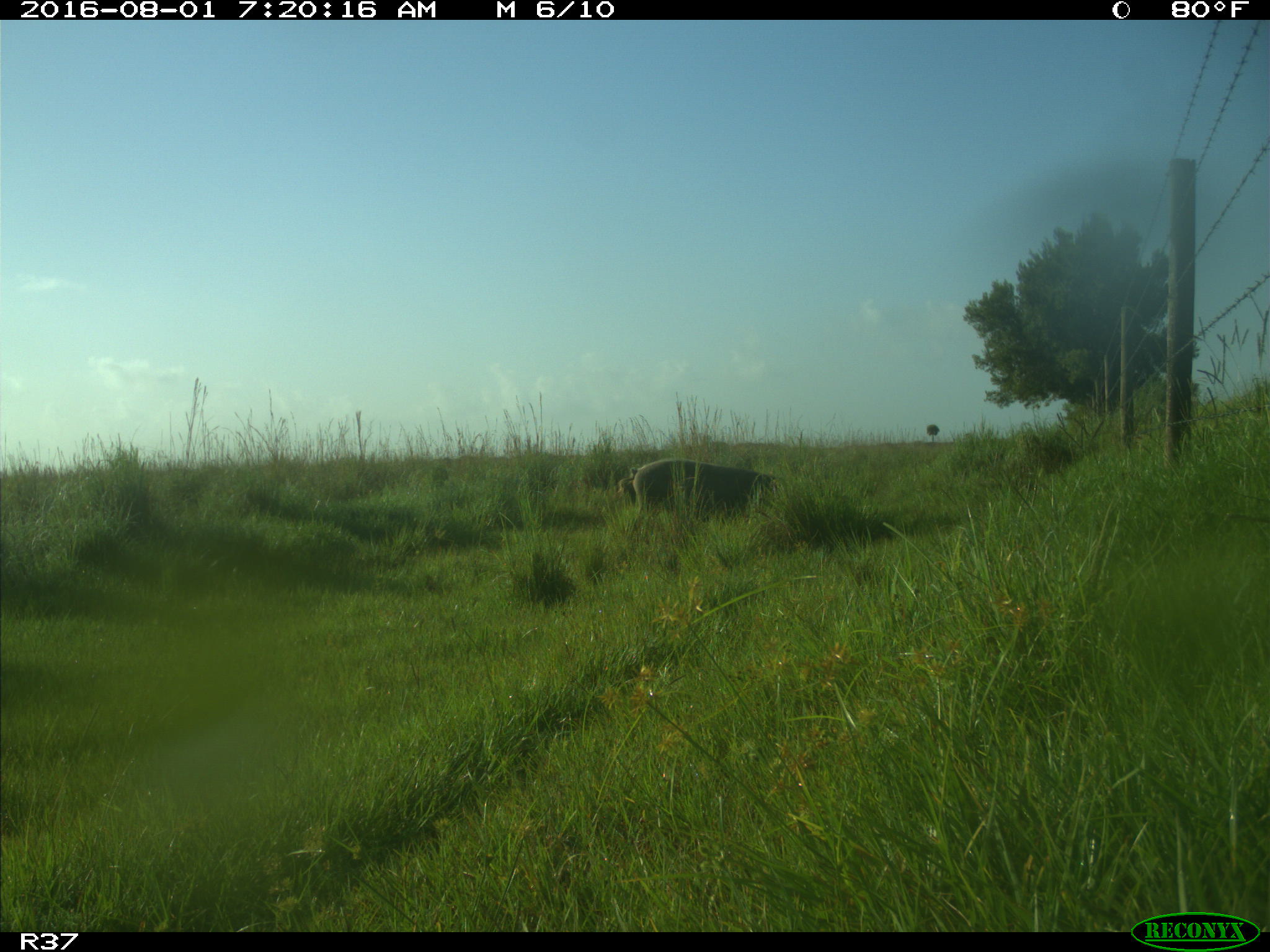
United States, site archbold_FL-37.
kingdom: Animalia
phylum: Chordata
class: Mammalia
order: Artiodactyla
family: Suidae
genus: Sus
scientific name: Sus scrofa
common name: wild boar